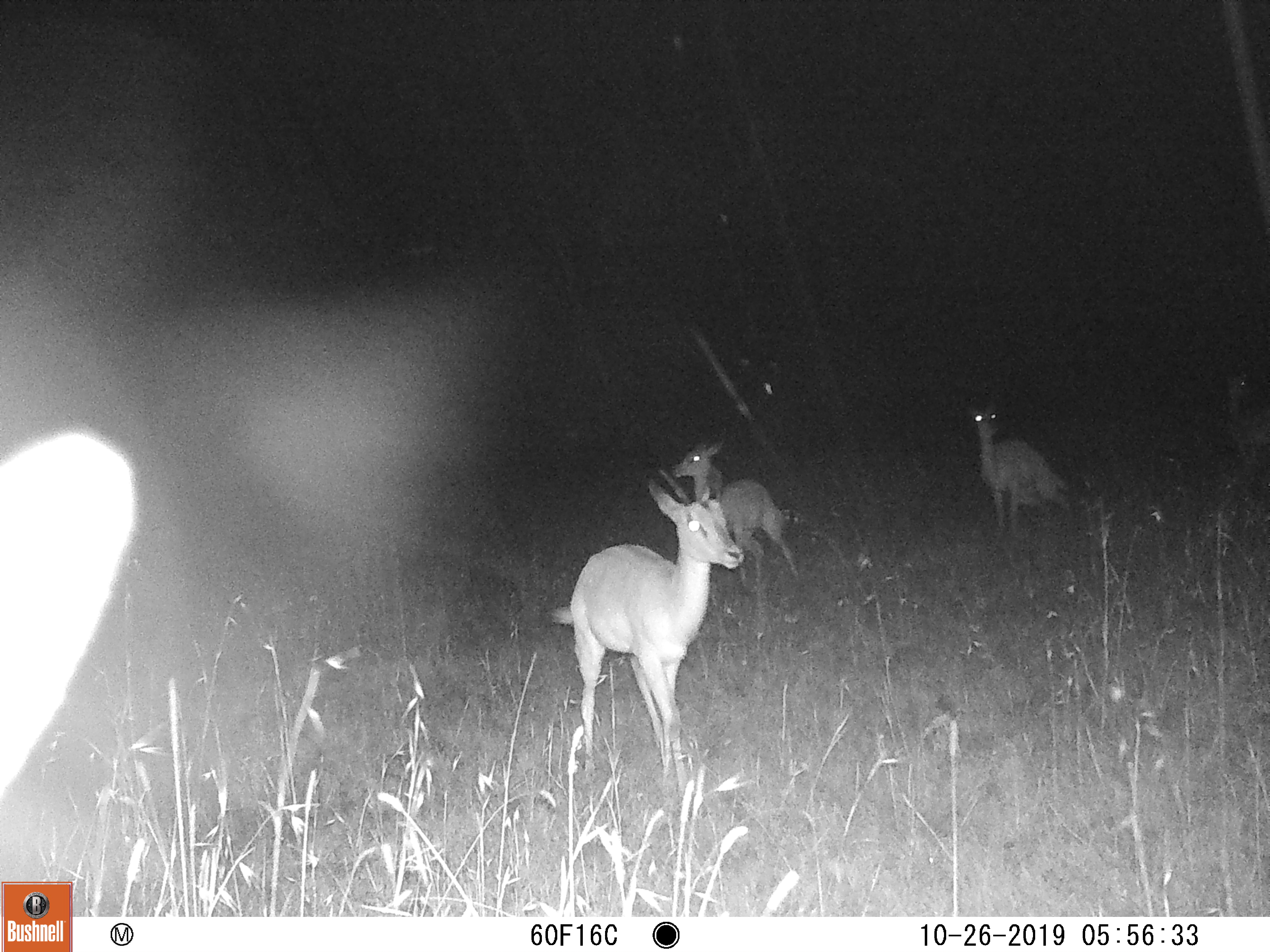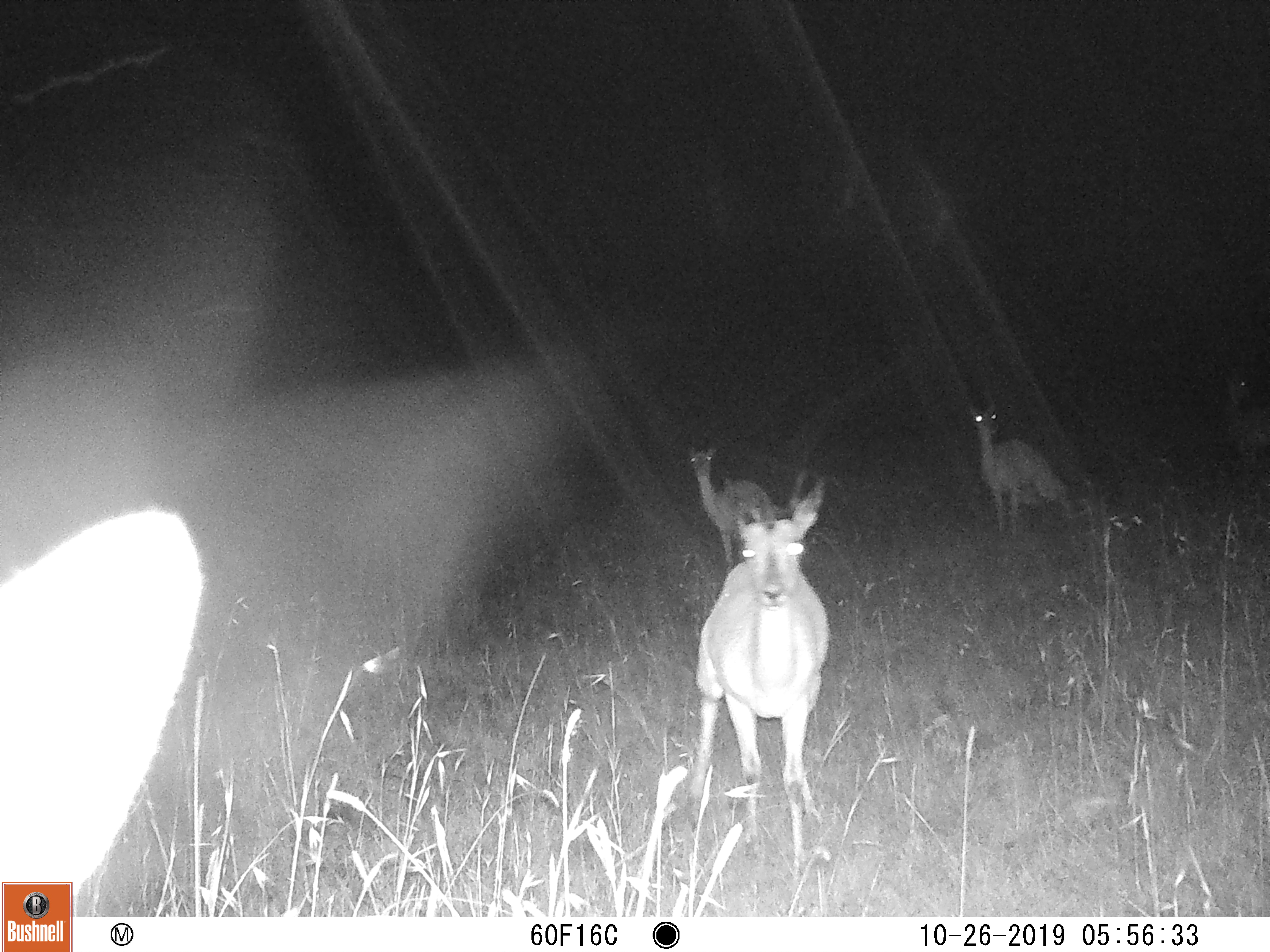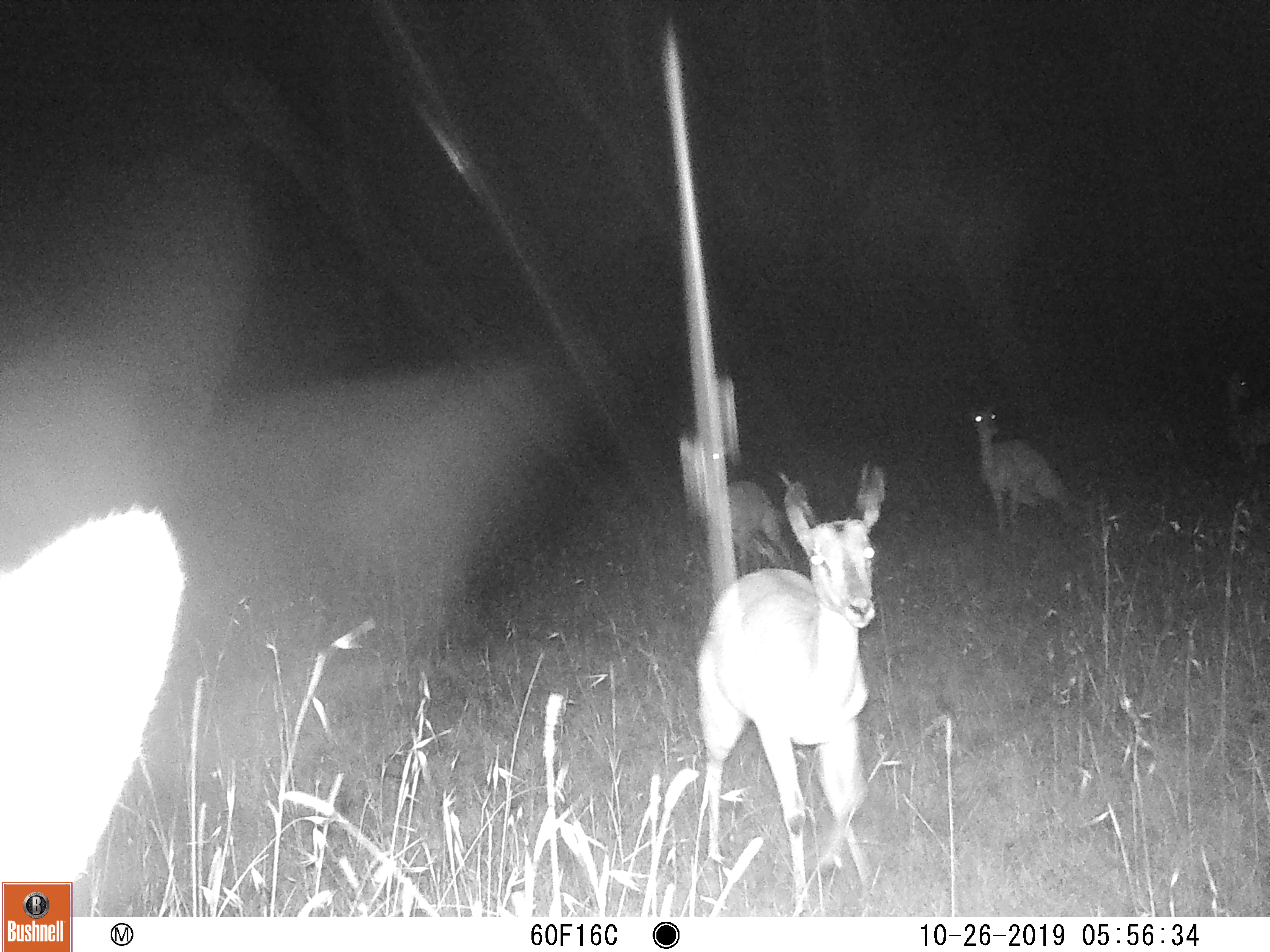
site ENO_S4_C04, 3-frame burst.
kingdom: Animalia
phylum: Chordata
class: Mammalia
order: Artiodactyla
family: Bovidae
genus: Aepyceros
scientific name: Aepyceros melampus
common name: impala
Impala (Aepyceros melampus), count 4. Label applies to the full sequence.